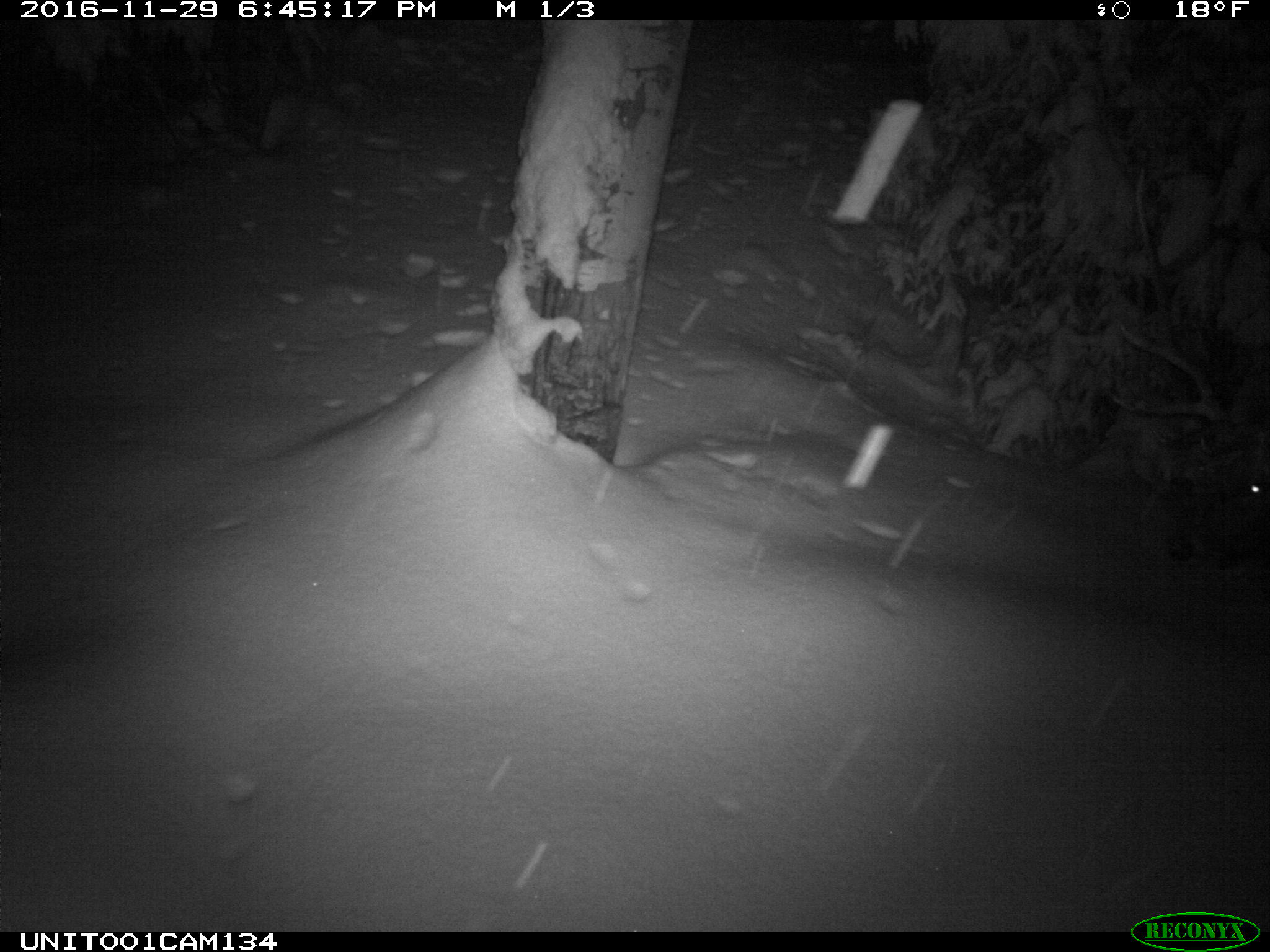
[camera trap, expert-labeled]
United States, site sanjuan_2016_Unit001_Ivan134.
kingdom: Animalia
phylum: Chordata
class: Mammalia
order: Artiodactyla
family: Cervidae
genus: Cervus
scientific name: Cervus elaphus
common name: red deer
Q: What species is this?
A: Cervus elaphus (red deer).